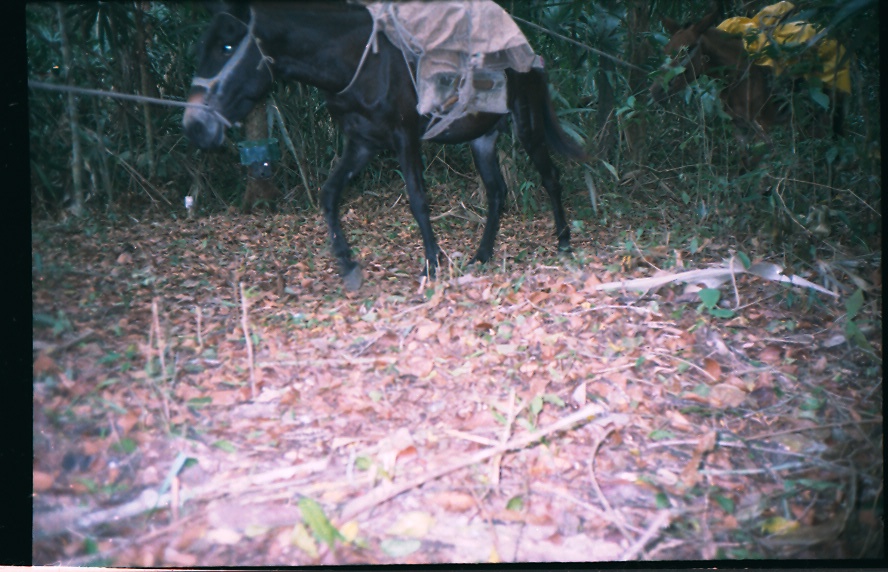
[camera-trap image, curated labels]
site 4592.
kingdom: Animalia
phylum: Chordata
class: Mammalia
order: Perissodactyla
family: Equidae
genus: Equus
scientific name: Equus ferus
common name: wild horse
Equus ferus (wild horse).